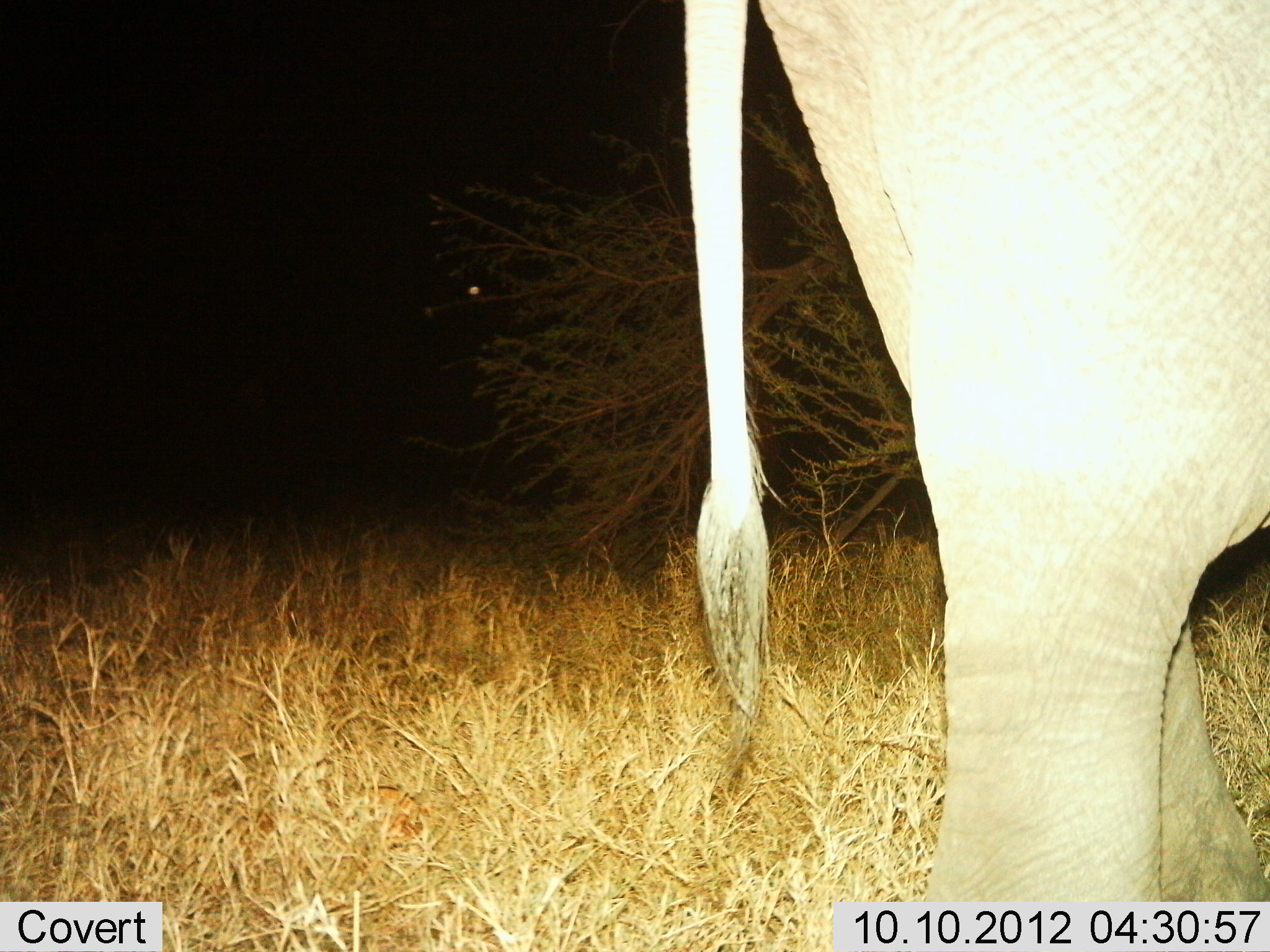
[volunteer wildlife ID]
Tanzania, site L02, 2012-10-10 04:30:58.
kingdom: Animalia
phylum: Chordata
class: Mammalia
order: Proboscidea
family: Elephantidae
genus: Loxodonta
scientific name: Loxodonta africana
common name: african bush elephant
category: elephant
Elephant (african bush elephant) (Loxodonta africana), count 1. Behavior (volunteer vote fractions): standing 100%, resting 0%, moving 0%, interacting 0%. Young present (vote fraction): 0%. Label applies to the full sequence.